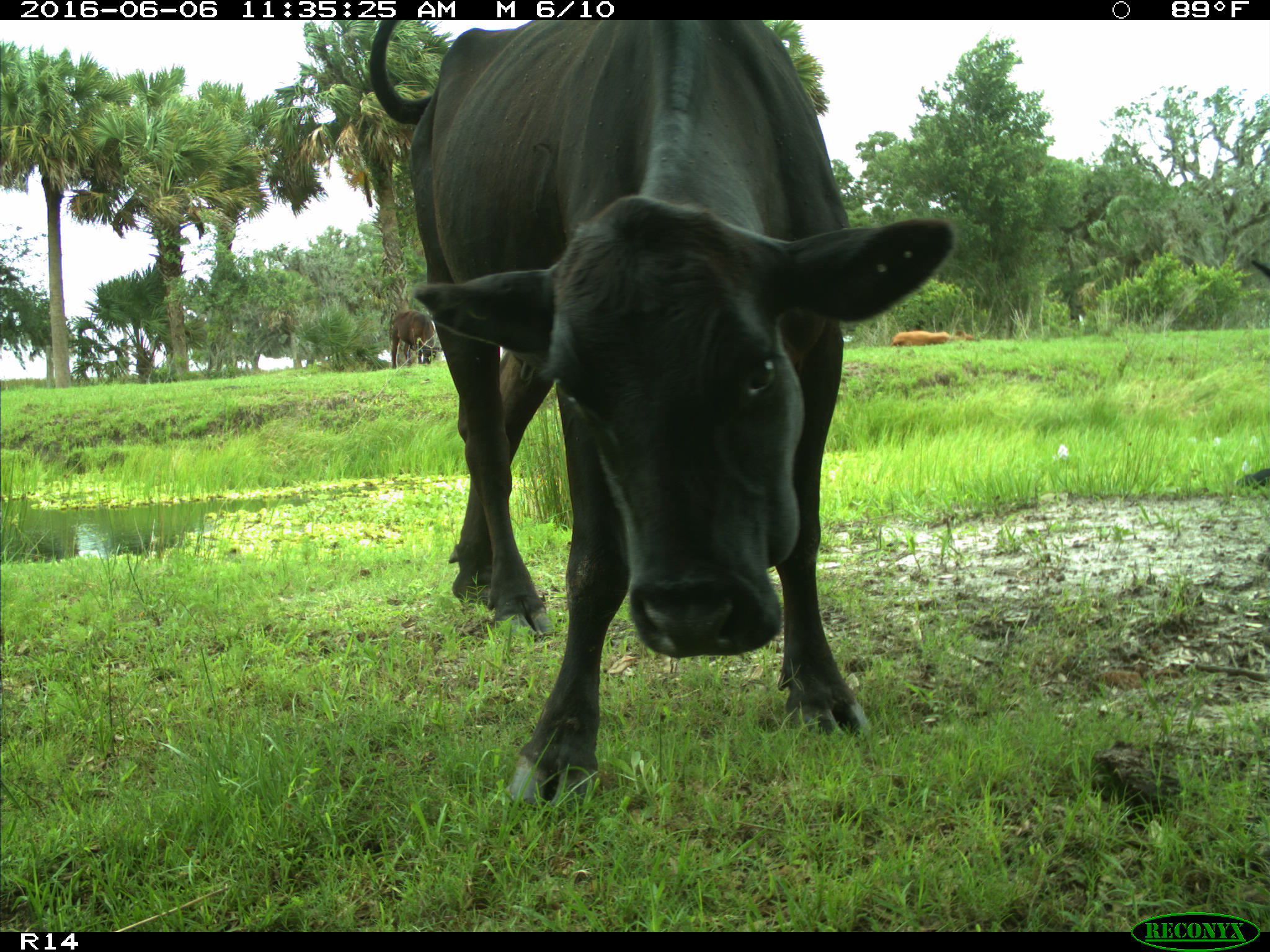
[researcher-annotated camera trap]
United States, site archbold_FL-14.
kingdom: Animalia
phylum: Chordata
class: Mammalia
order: Artiodactyla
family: Bovidae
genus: Bos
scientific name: Bos taurus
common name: domestic cow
Bos taurus (domestic cow).